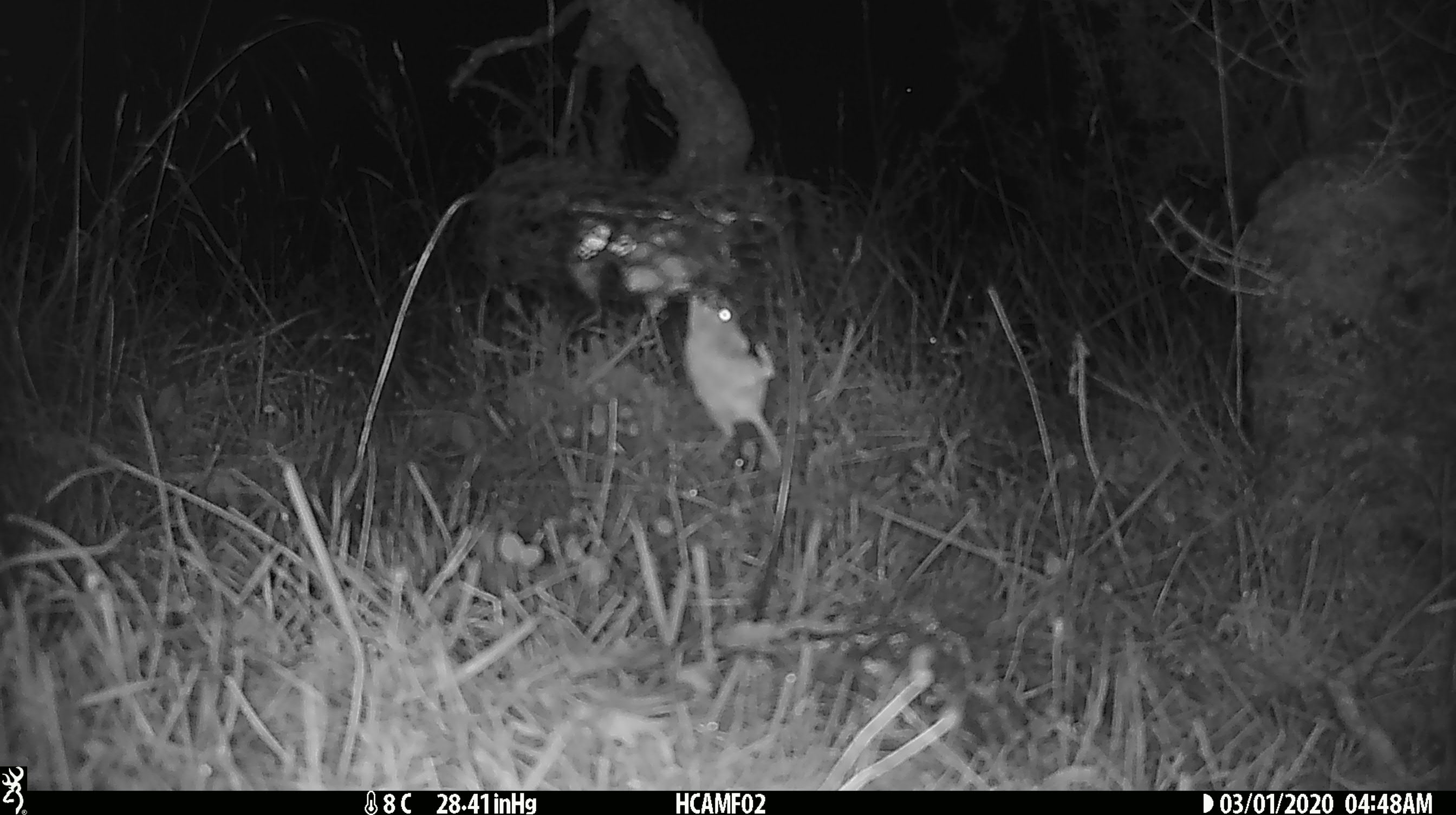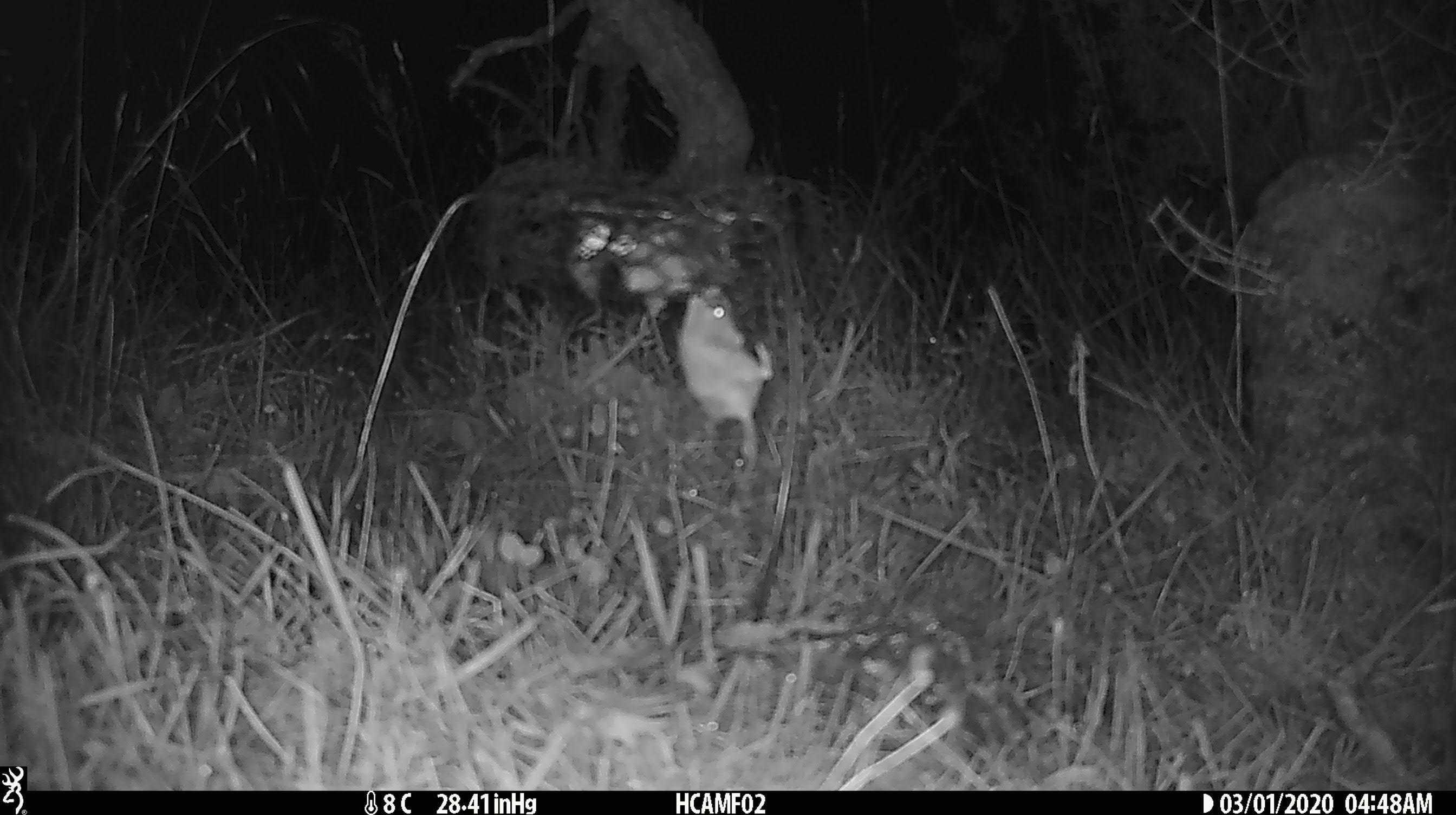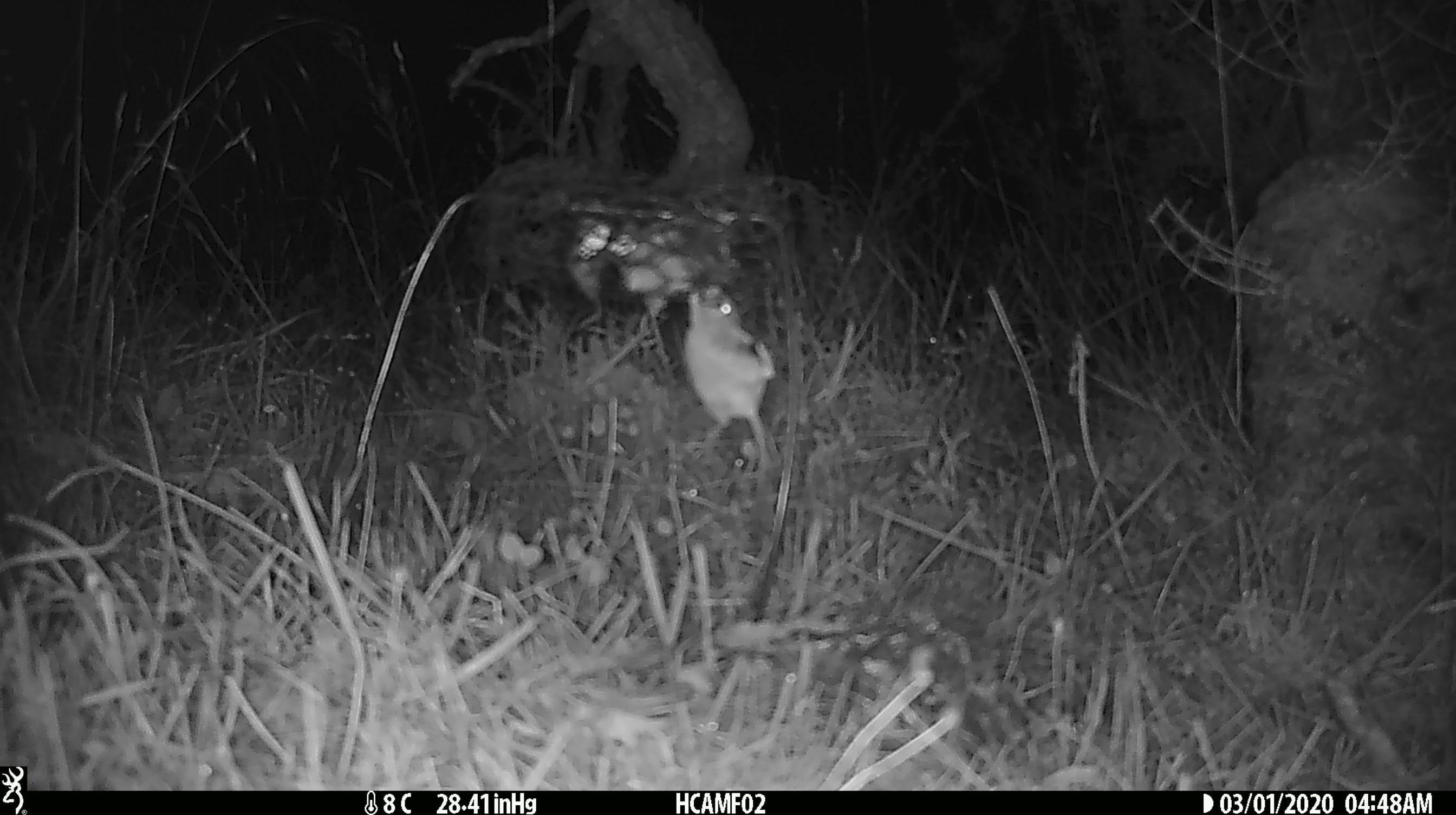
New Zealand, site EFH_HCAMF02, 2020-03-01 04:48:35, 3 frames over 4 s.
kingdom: Animalia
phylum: Chordata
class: Mammalia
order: Rodentia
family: Muridae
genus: Mus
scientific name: Mus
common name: mouse